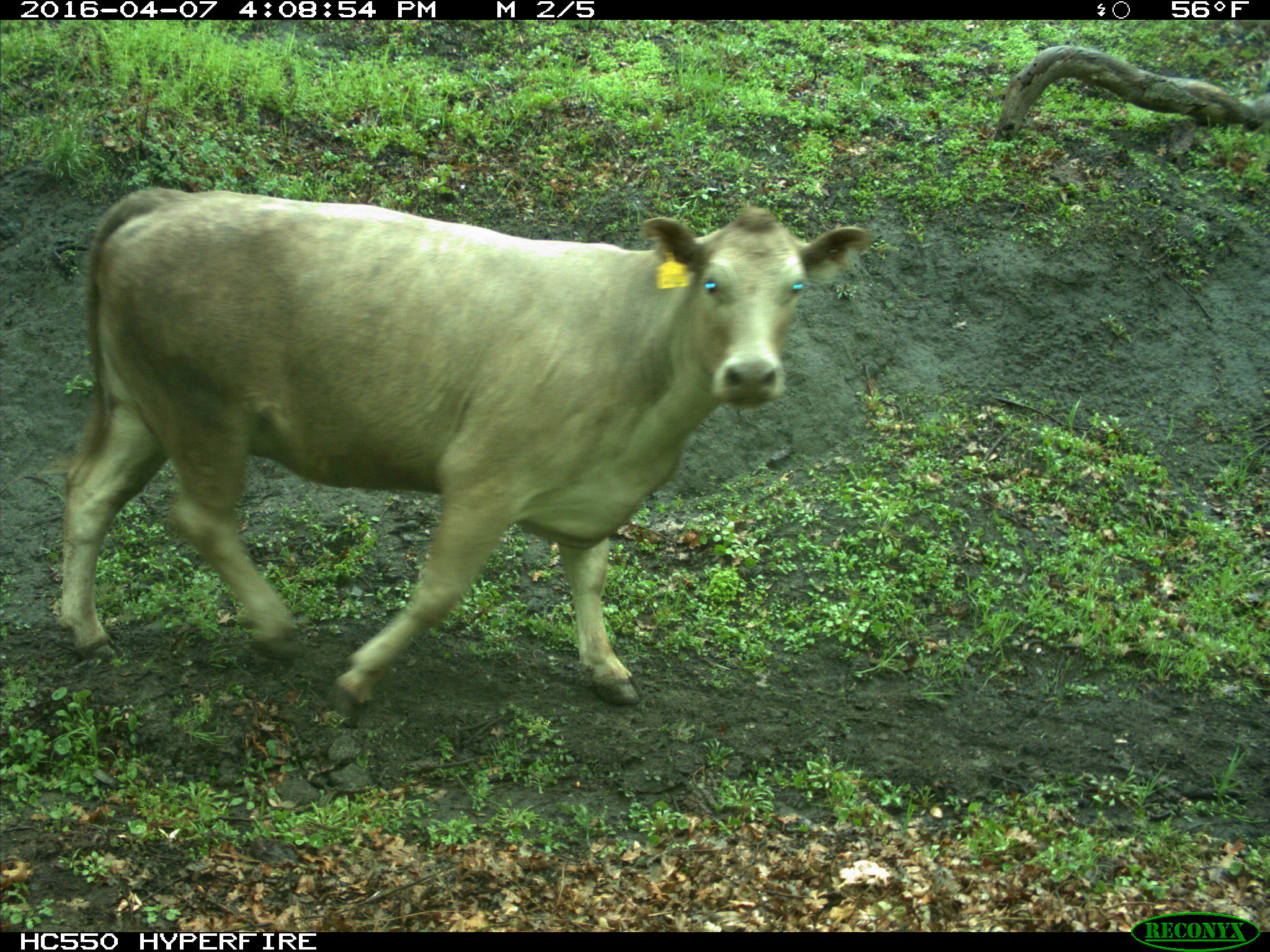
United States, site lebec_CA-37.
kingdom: Animalia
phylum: Chordata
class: Mammalia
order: Artiodactyla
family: Bovidae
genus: Bos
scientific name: Bos taurus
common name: domestic cow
Bos taurus (domestic cow).